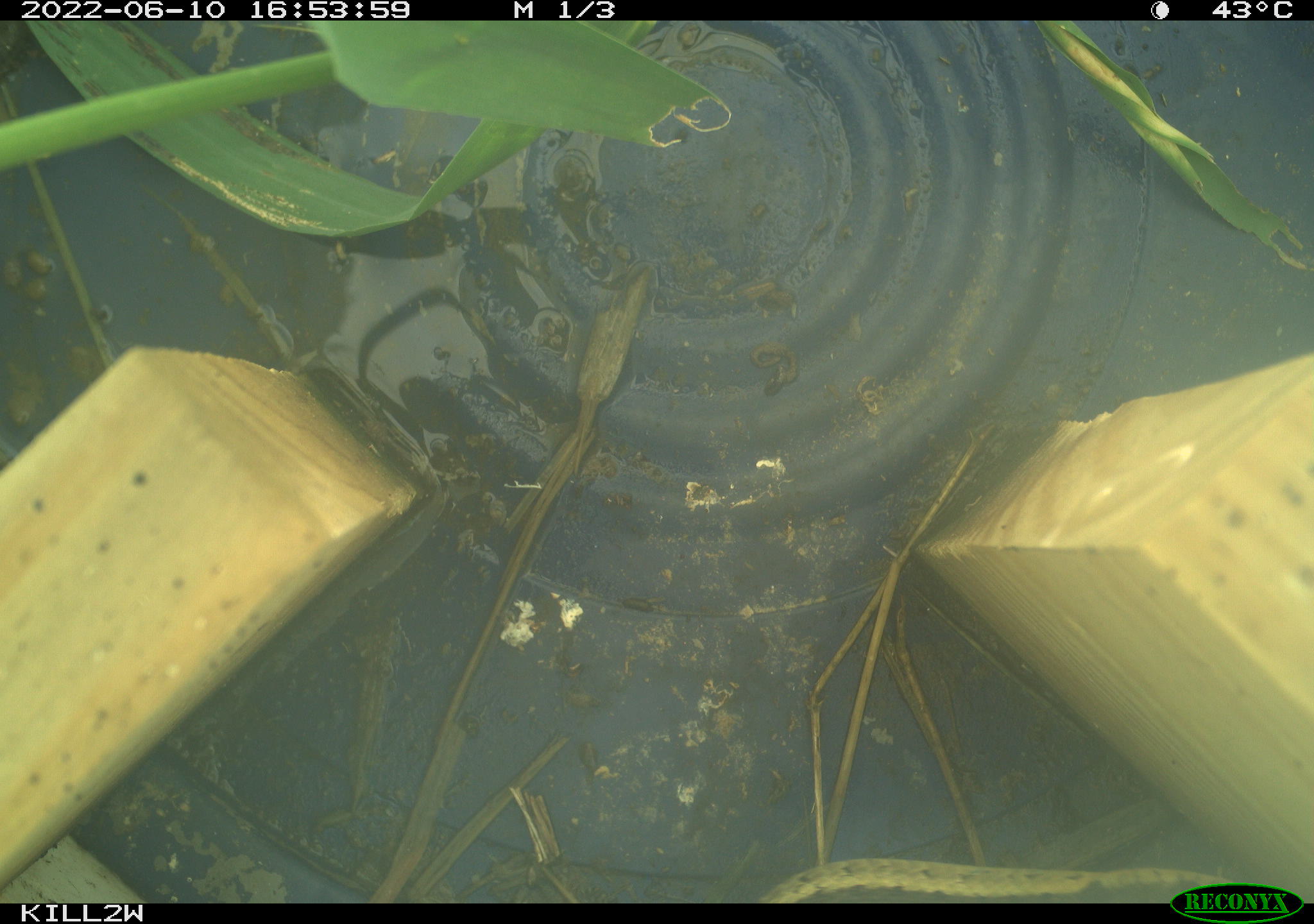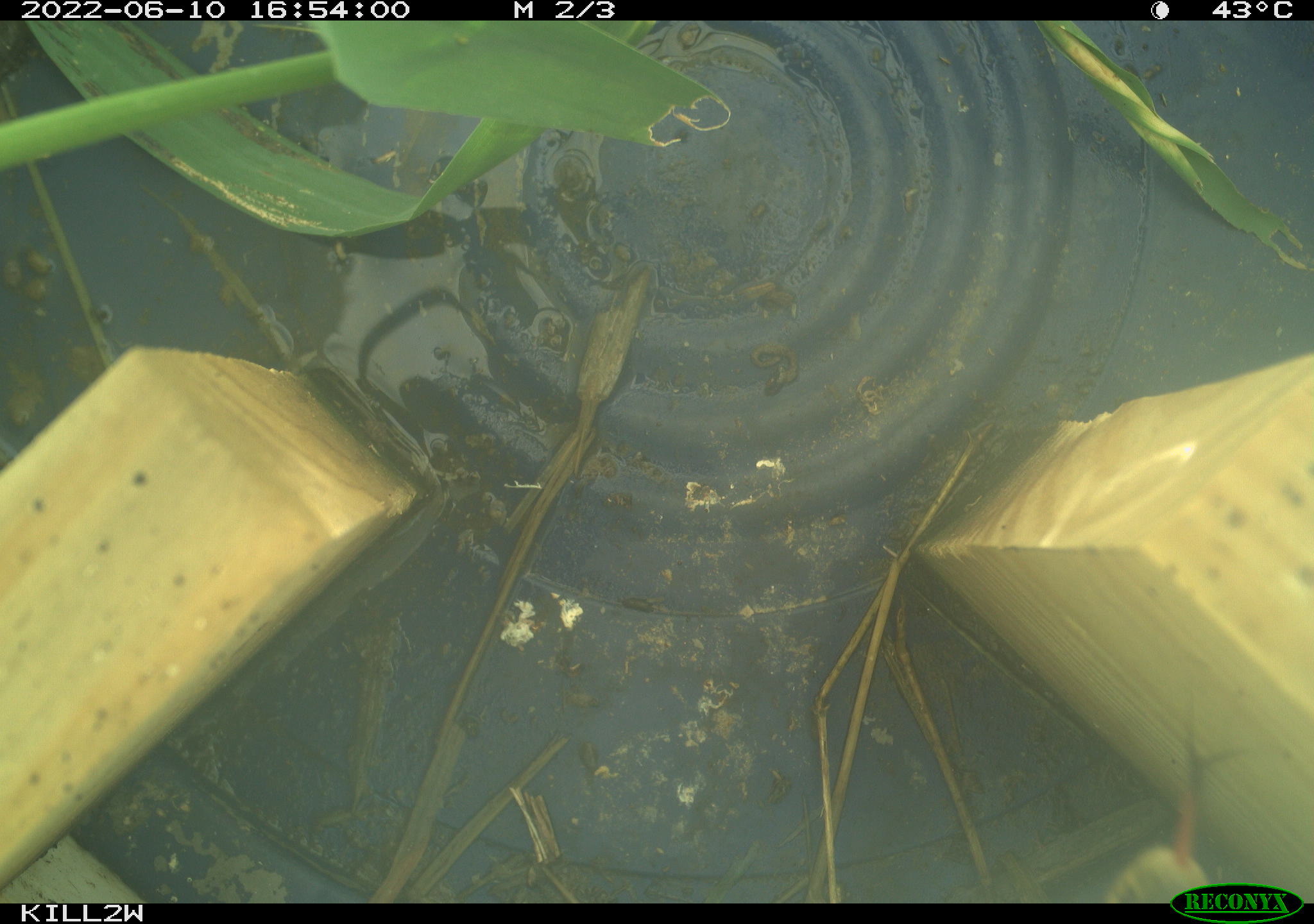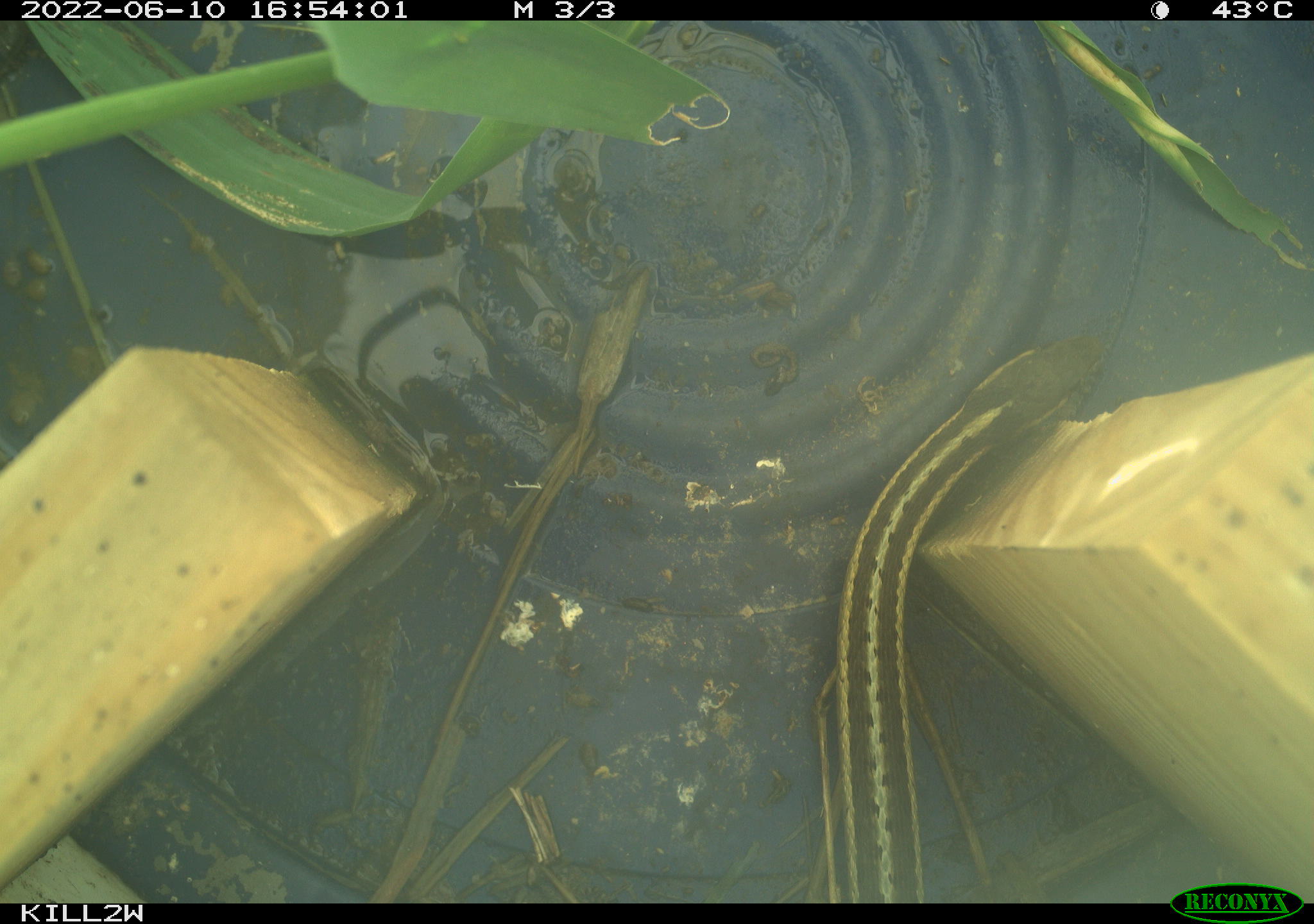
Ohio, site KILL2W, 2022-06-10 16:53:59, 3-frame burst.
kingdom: Animalia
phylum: Chordata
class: Reptilia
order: Squamata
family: Colubridae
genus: Thamnophis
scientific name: Thamnophis sirtalis sirtalis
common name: eastern gartersnake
Eastern gartersnake (Thamnophis sirtalis sirtalis).